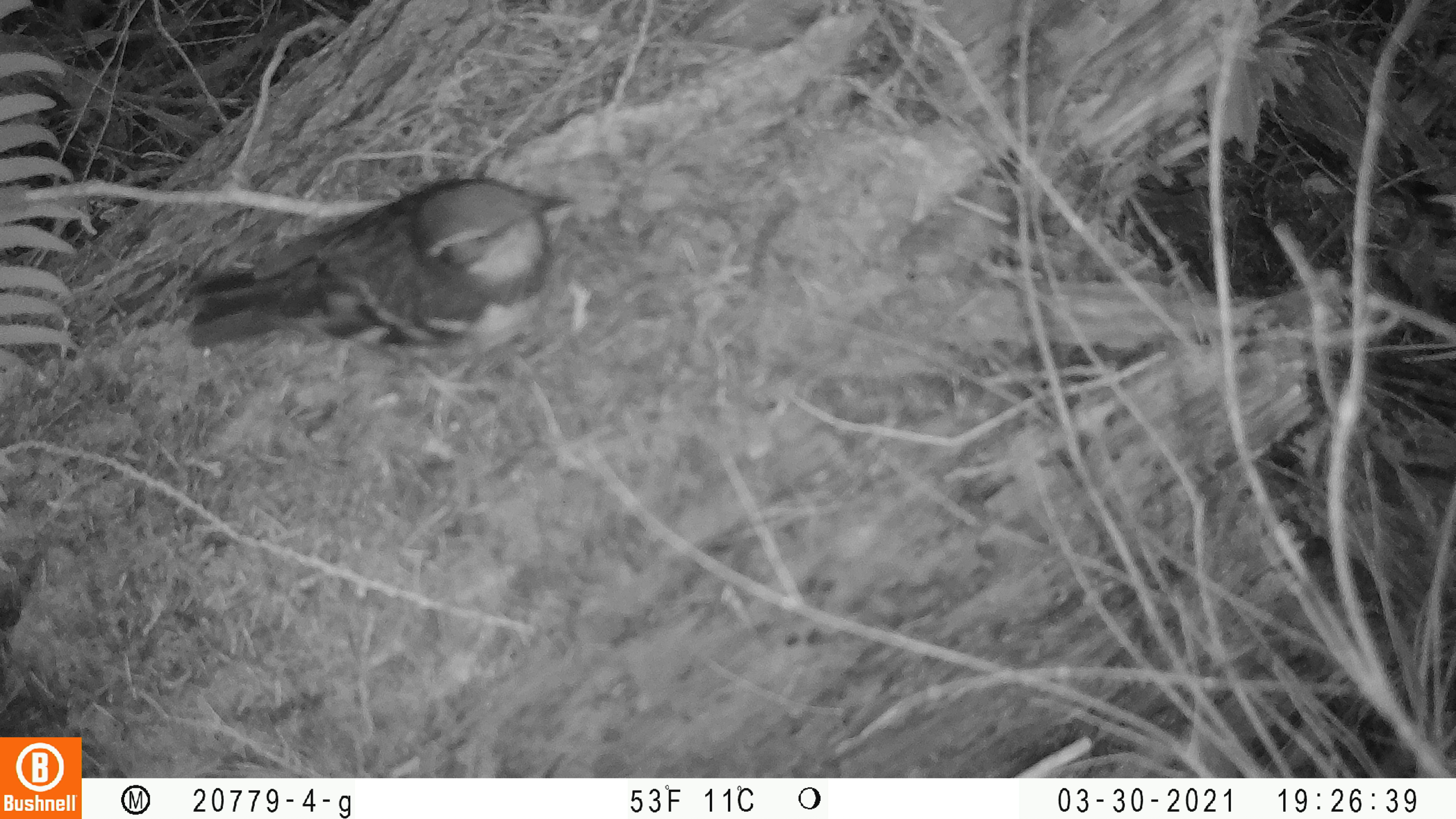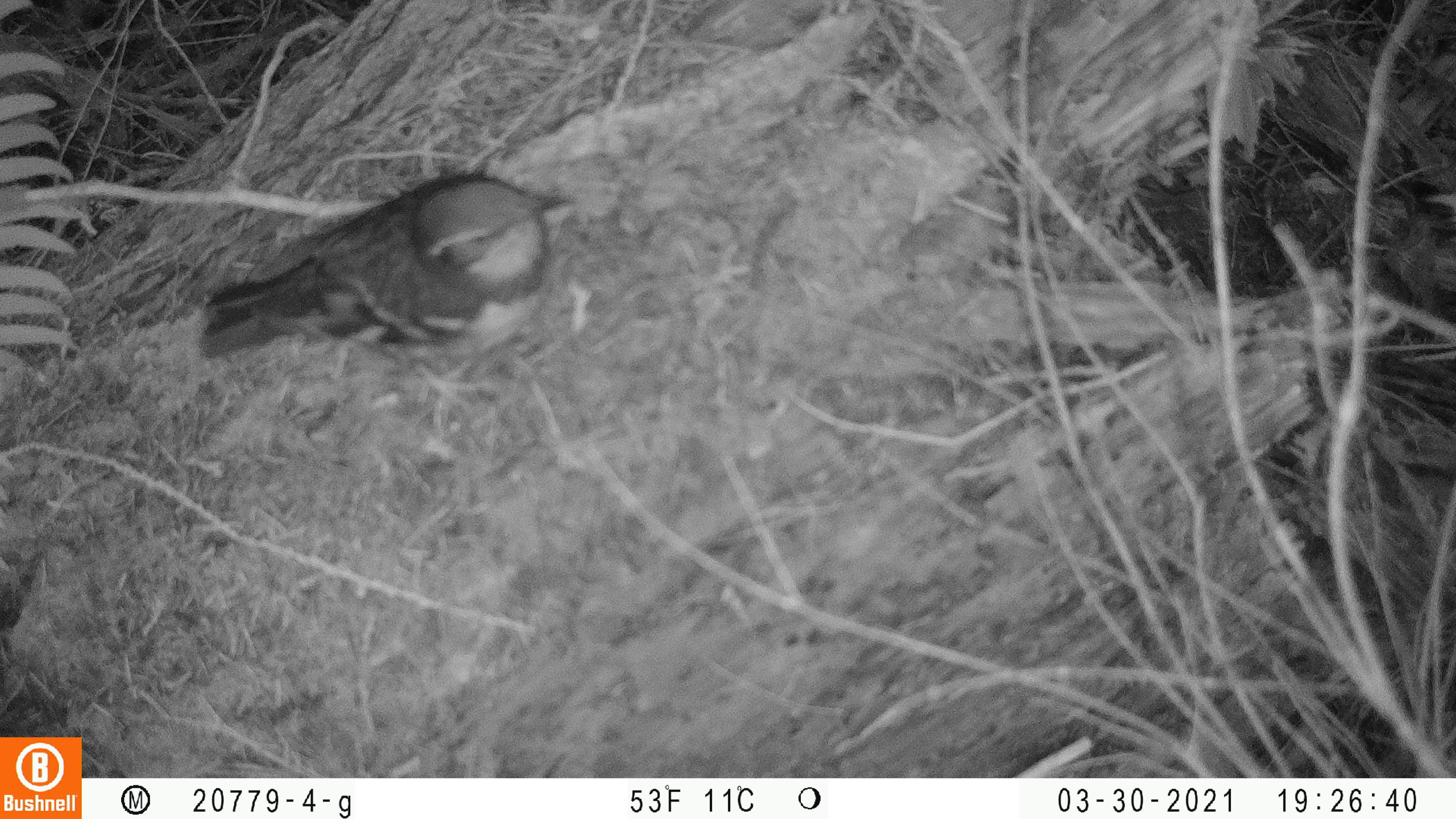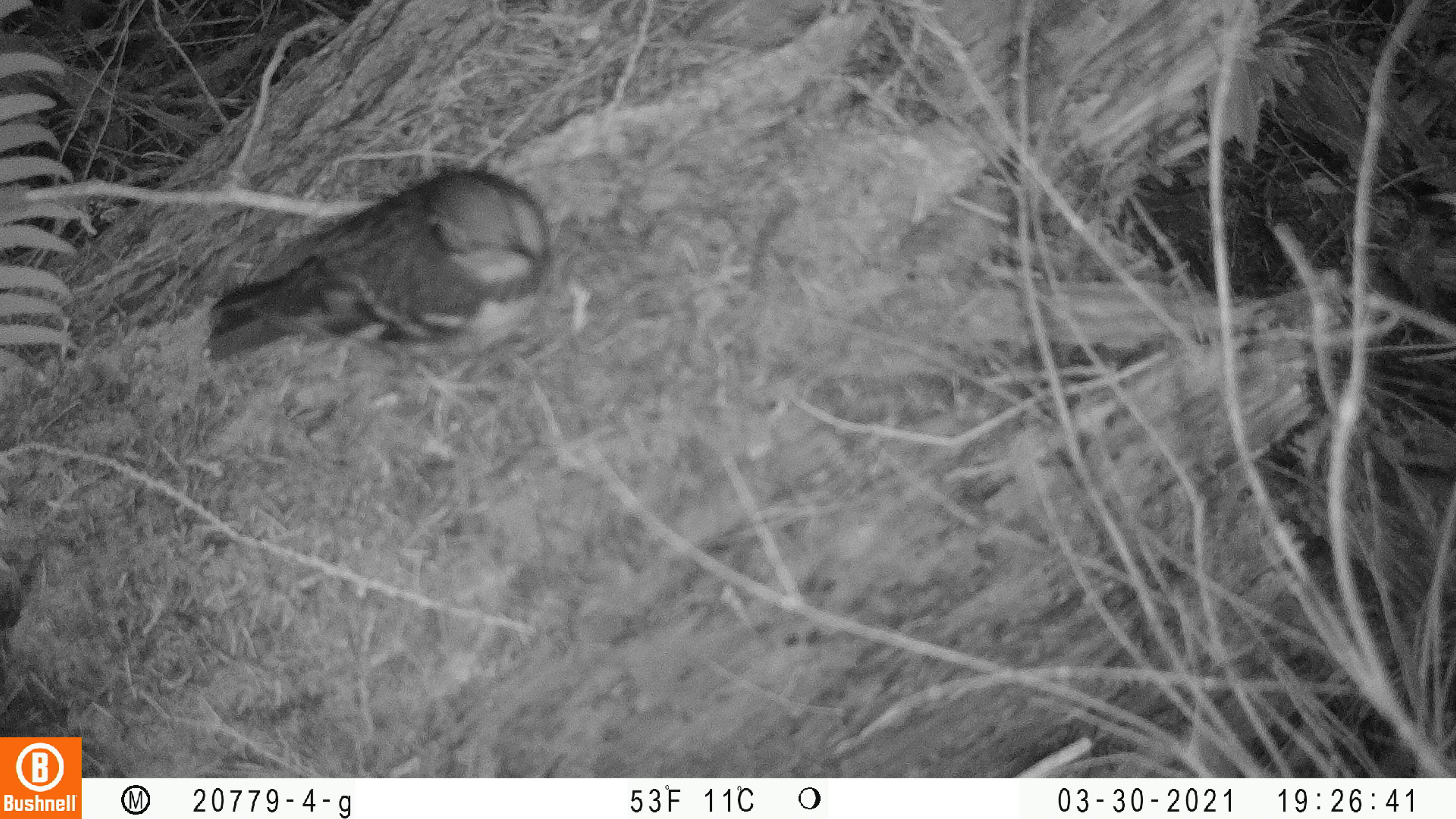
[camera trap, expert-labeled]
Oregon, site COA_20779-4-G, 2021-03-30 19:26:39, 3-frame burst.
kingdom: Animalia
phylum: Chordata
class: Aves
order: Passeriformes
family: Turdidae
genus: Ixoreus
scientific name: Ixoreus naevius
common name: varied thrush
Varied thrush (Ixoreus naevius).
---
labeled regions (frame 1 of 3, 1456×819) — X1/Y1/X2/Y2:
varied thrush: 174/111/609/382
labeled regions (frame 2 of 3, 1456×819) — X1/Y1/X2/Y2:
varied thrush: 169/113/602/403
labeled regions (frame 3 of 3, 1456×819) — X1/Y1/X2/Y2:
varied thrush: 171/111/582/437